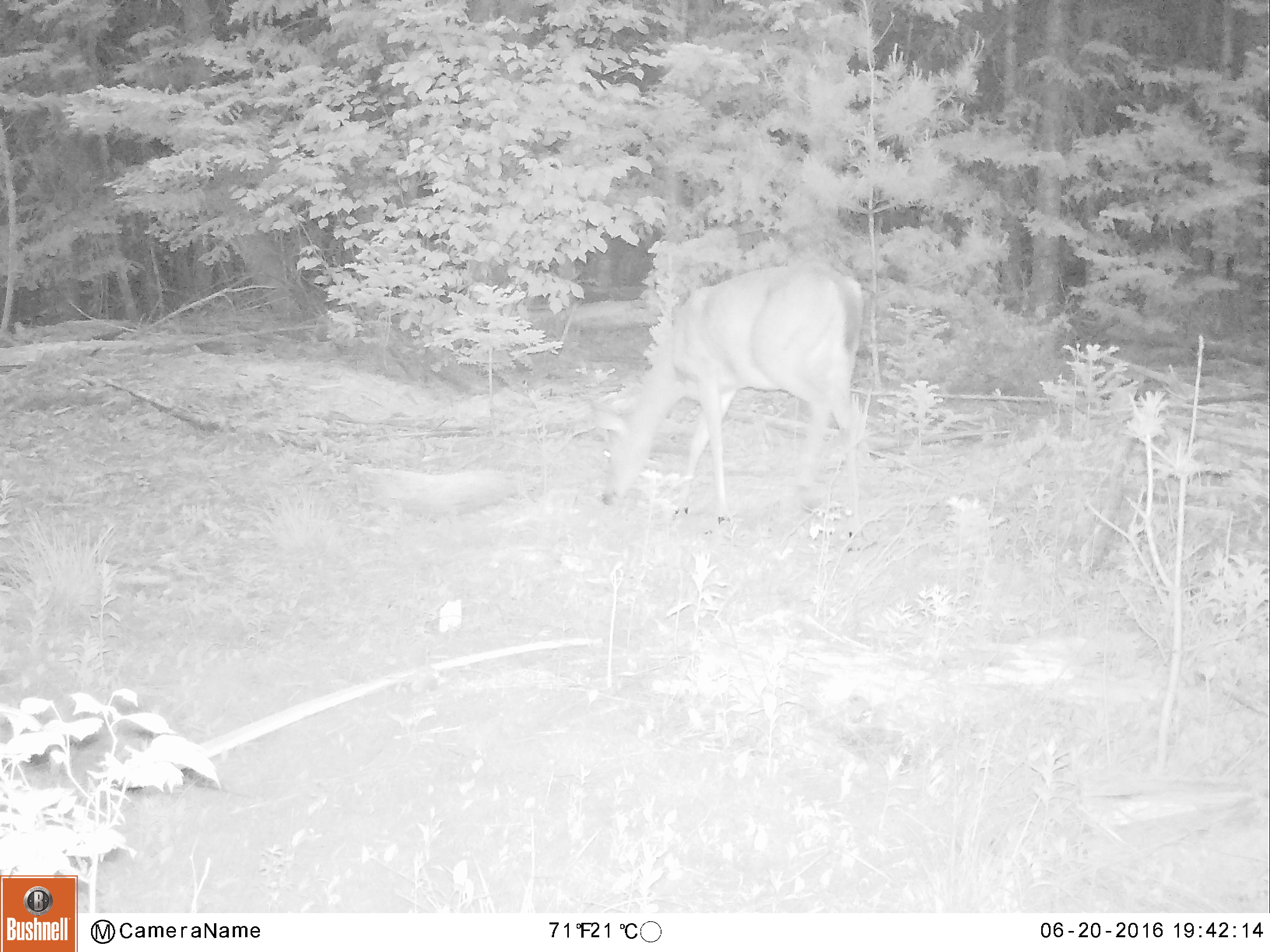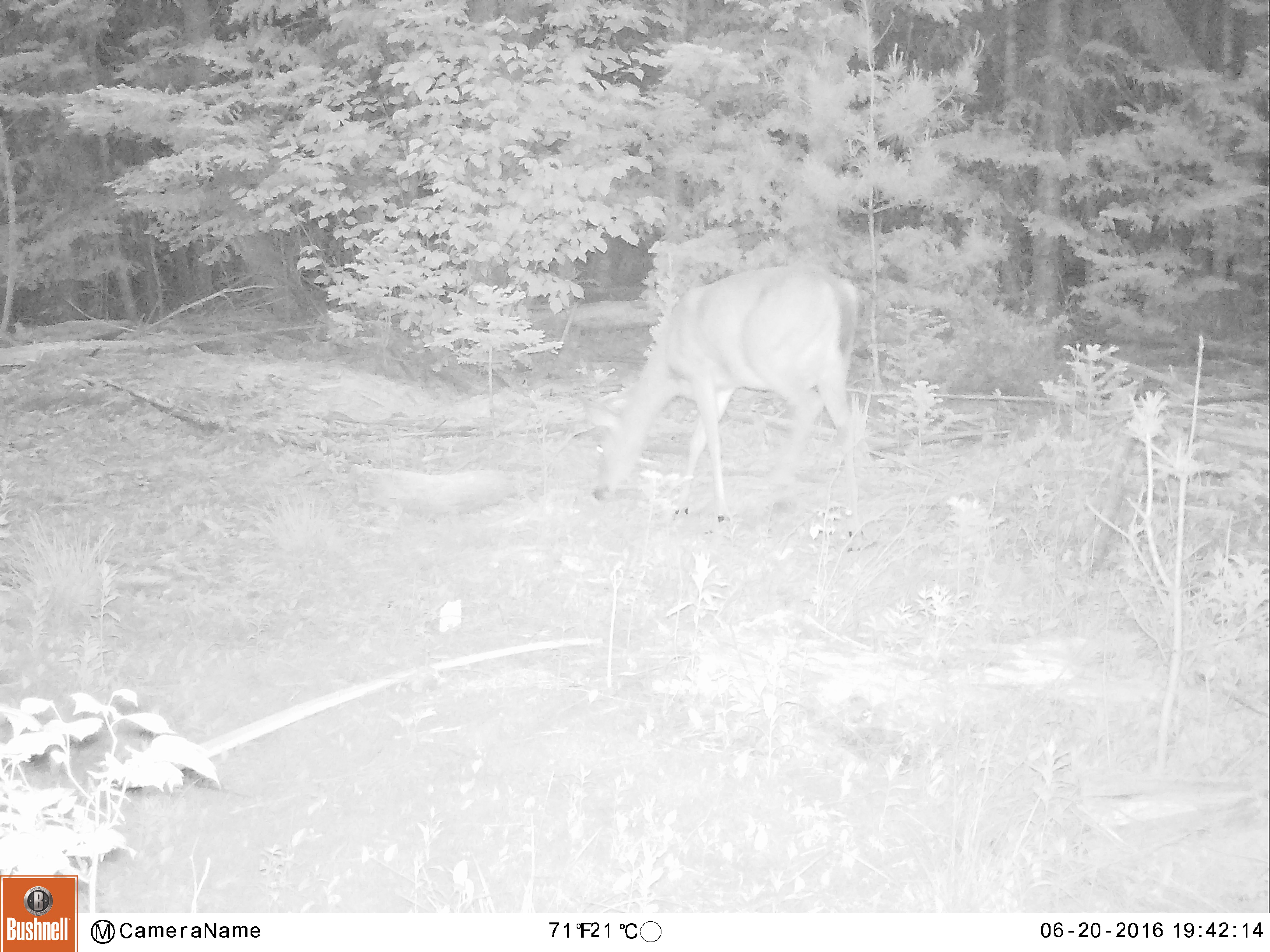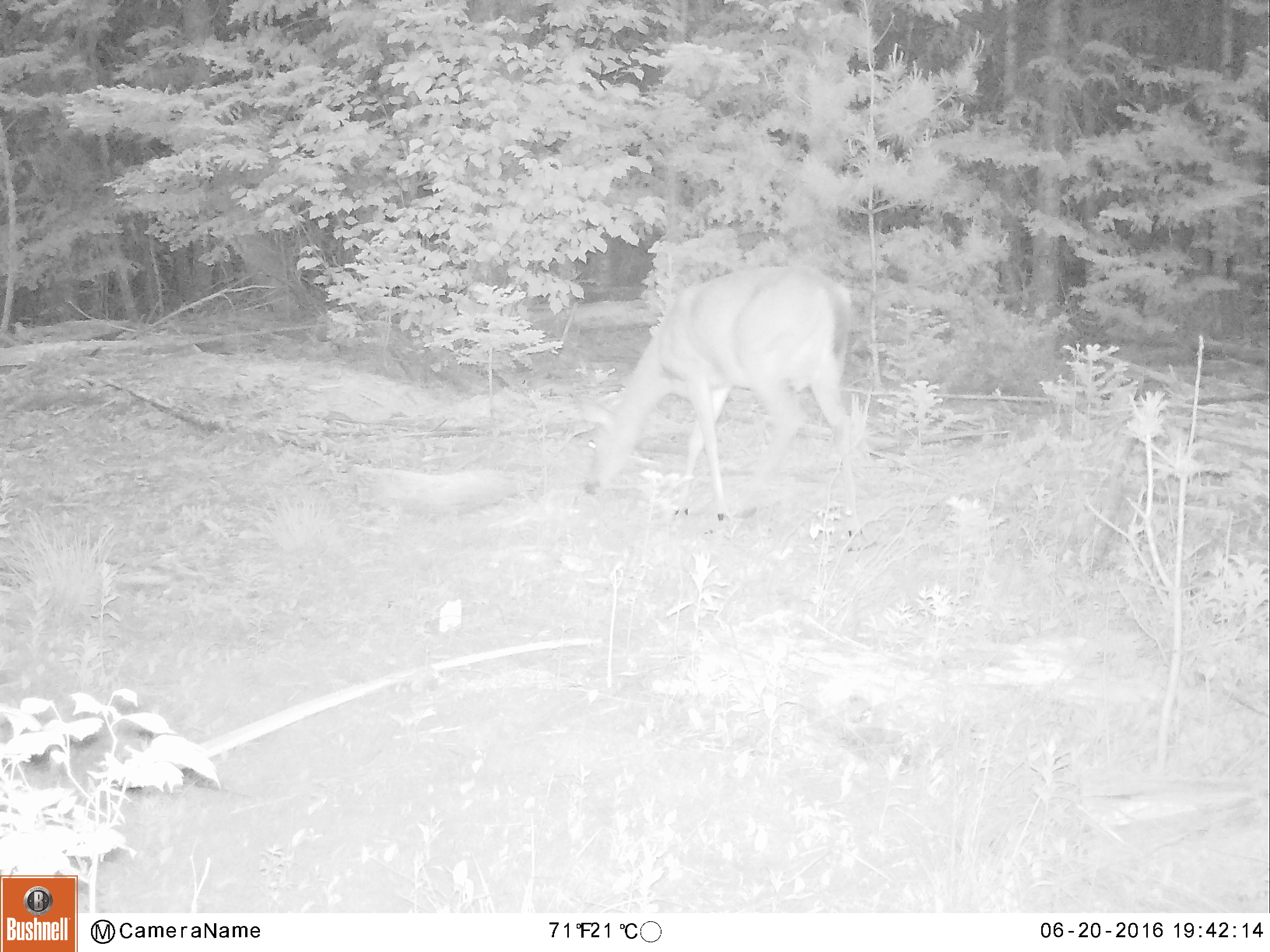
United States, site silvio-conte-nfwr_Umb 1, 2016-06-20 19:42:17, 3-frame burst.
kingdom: Animalia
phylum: Chordata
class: Mammalia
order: Artiodactyla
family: Cervidae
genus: Odocoileus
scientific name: Odocoileus virginianus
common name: white-tailed deer